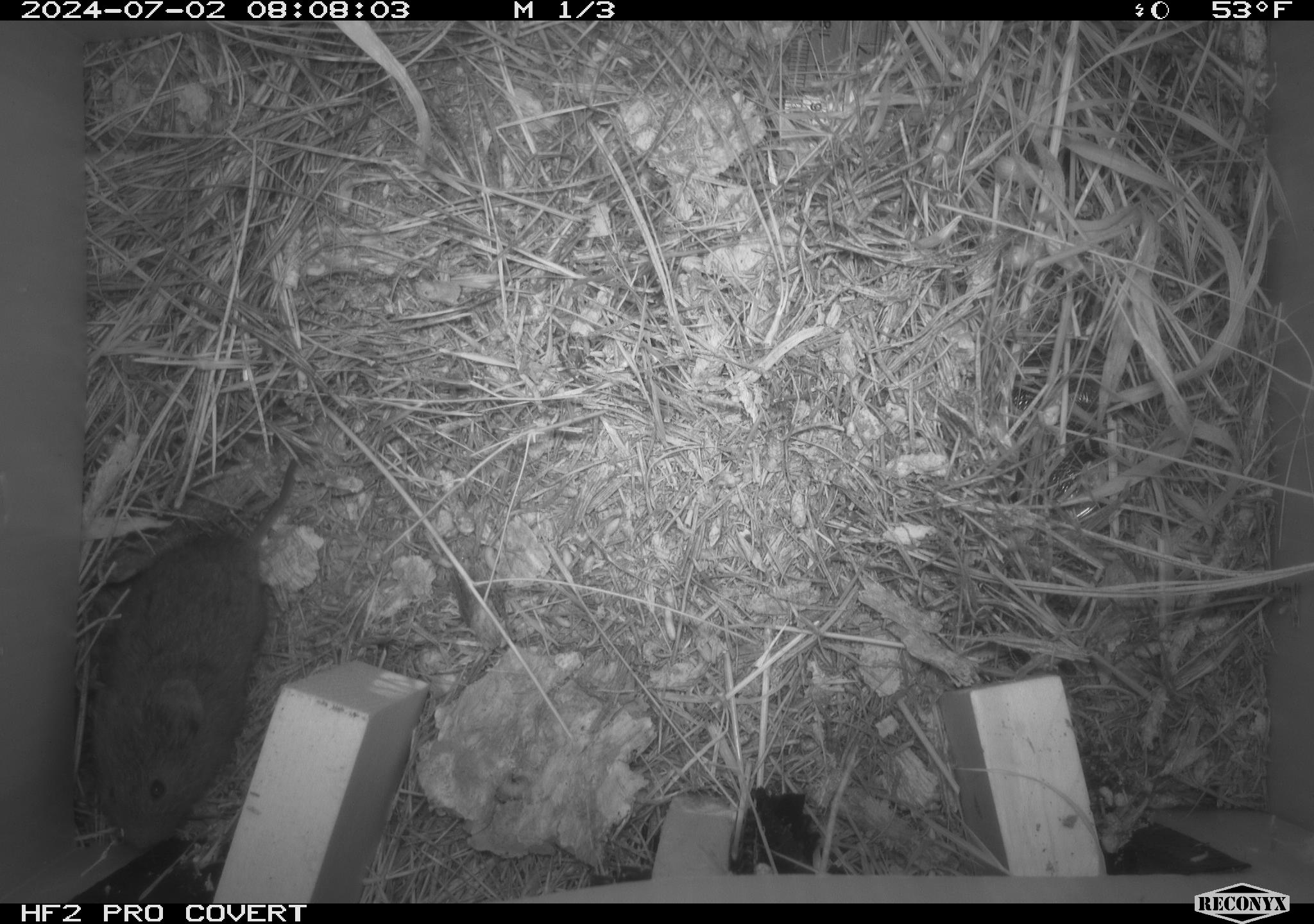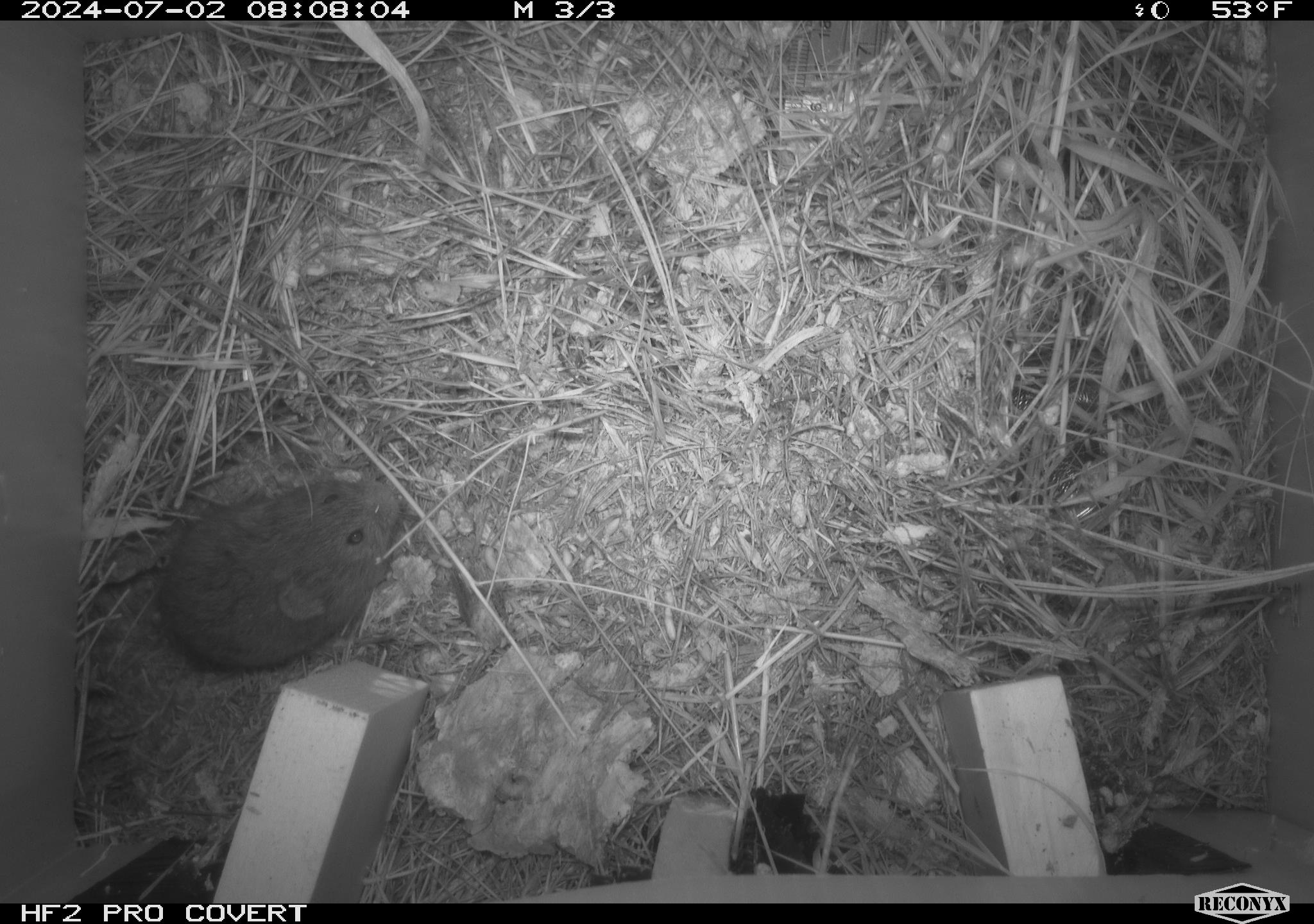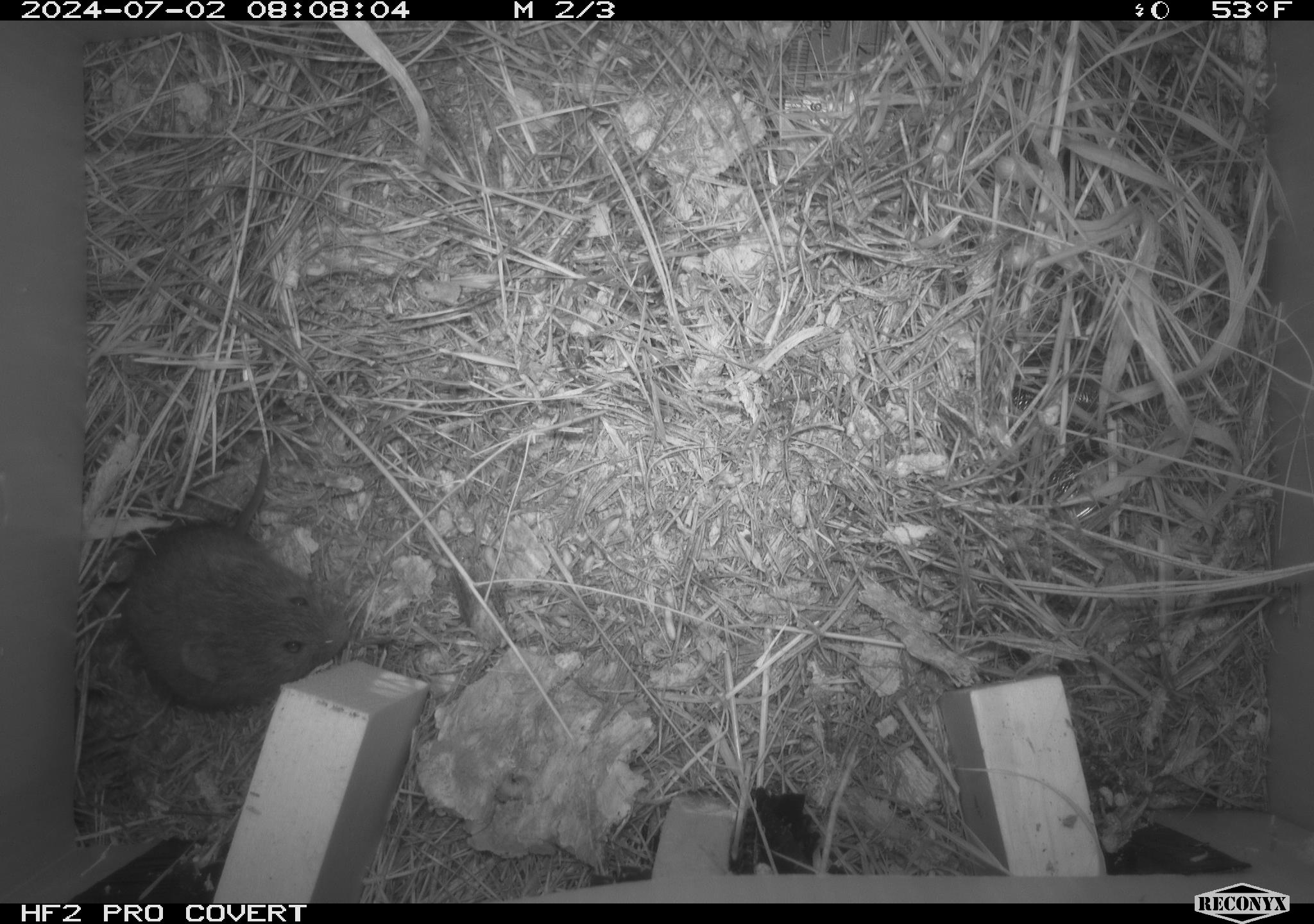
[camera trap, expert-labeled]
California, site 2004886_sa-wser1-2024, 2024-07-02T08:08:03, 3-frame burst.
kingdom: Animalia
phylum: Chordata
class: Mammalia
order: Rodentia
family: Cricetidae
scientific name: Arvicolinae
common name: voles, lemmings, and muskrats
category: arvicolinae subfamily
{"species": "arvicolinae subfamily (voles, lemmings, and muskrats) (Arvicolinae)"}